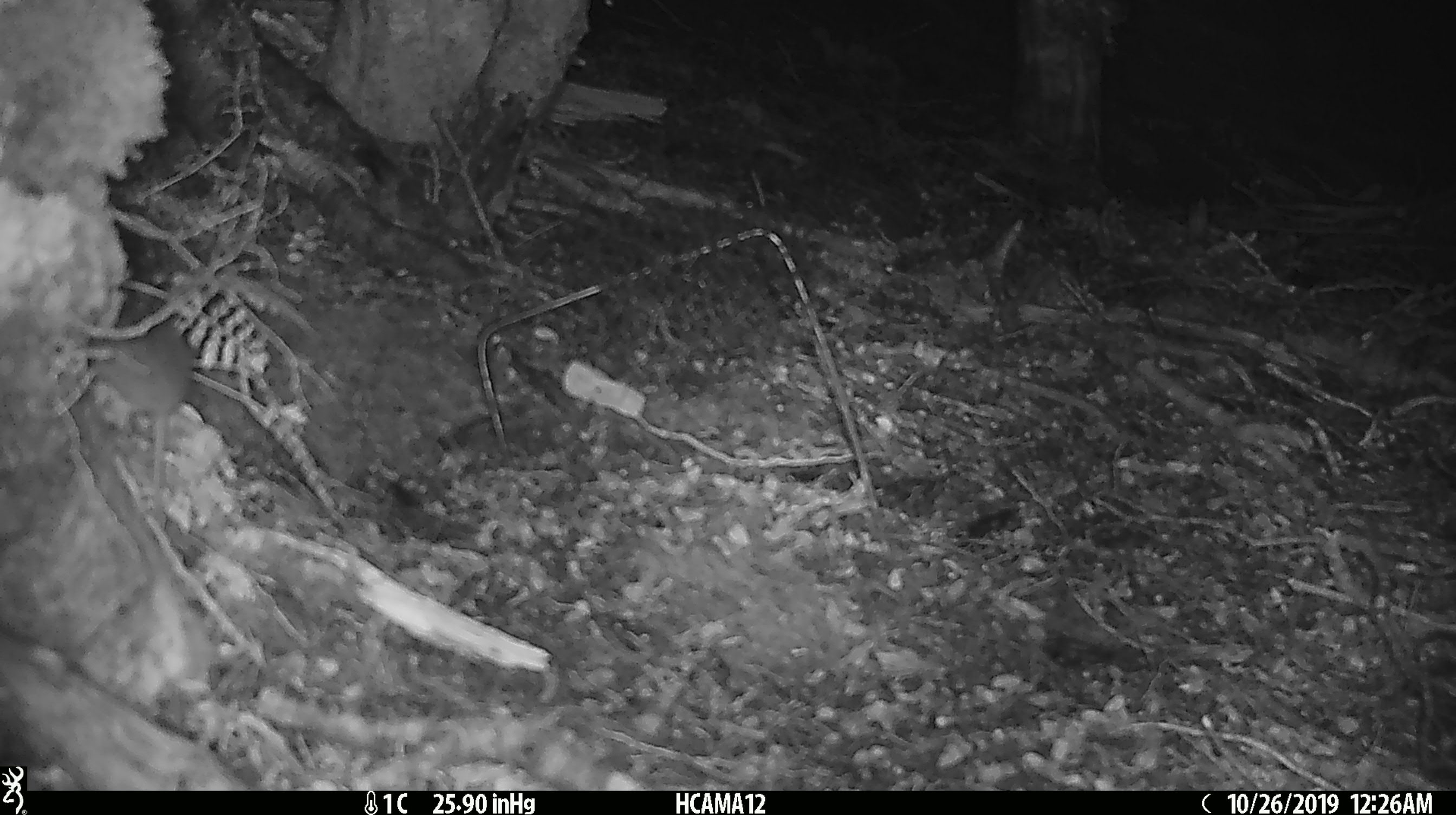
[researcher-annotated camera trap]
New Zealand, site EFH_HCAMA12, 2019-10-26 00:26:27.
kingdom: Animalia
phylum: Chordata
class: Mammalia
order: Rodentia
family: Muridae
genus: Mus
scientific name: Mus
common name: mouse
Mouse (Mus).